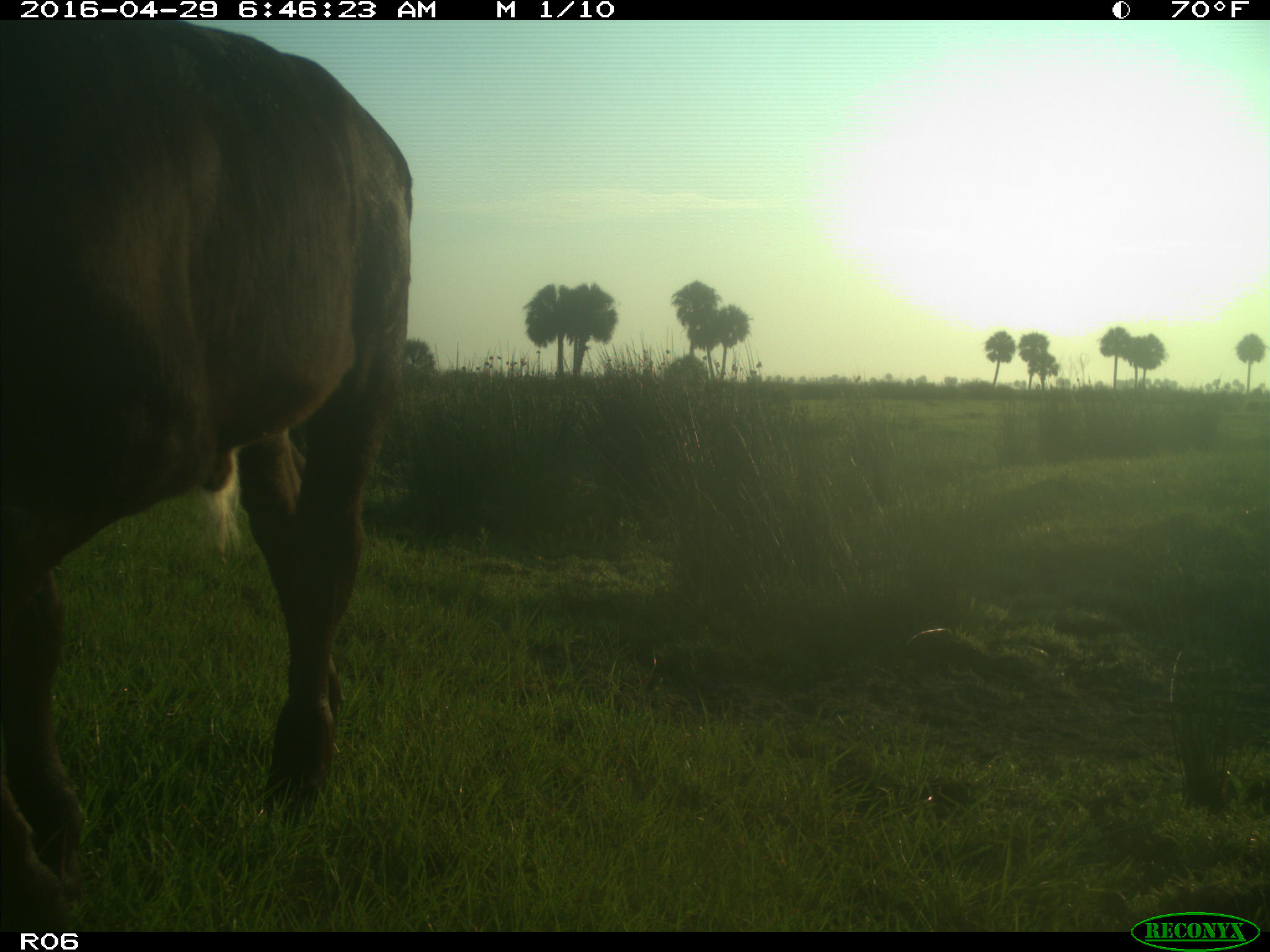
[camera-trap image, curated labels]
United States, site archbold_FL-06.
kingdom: Animalia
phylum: Chordata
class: Mammalia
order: Artiodactyla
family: Bovidae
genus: Bos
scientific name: Bos taurus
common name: domestic cow